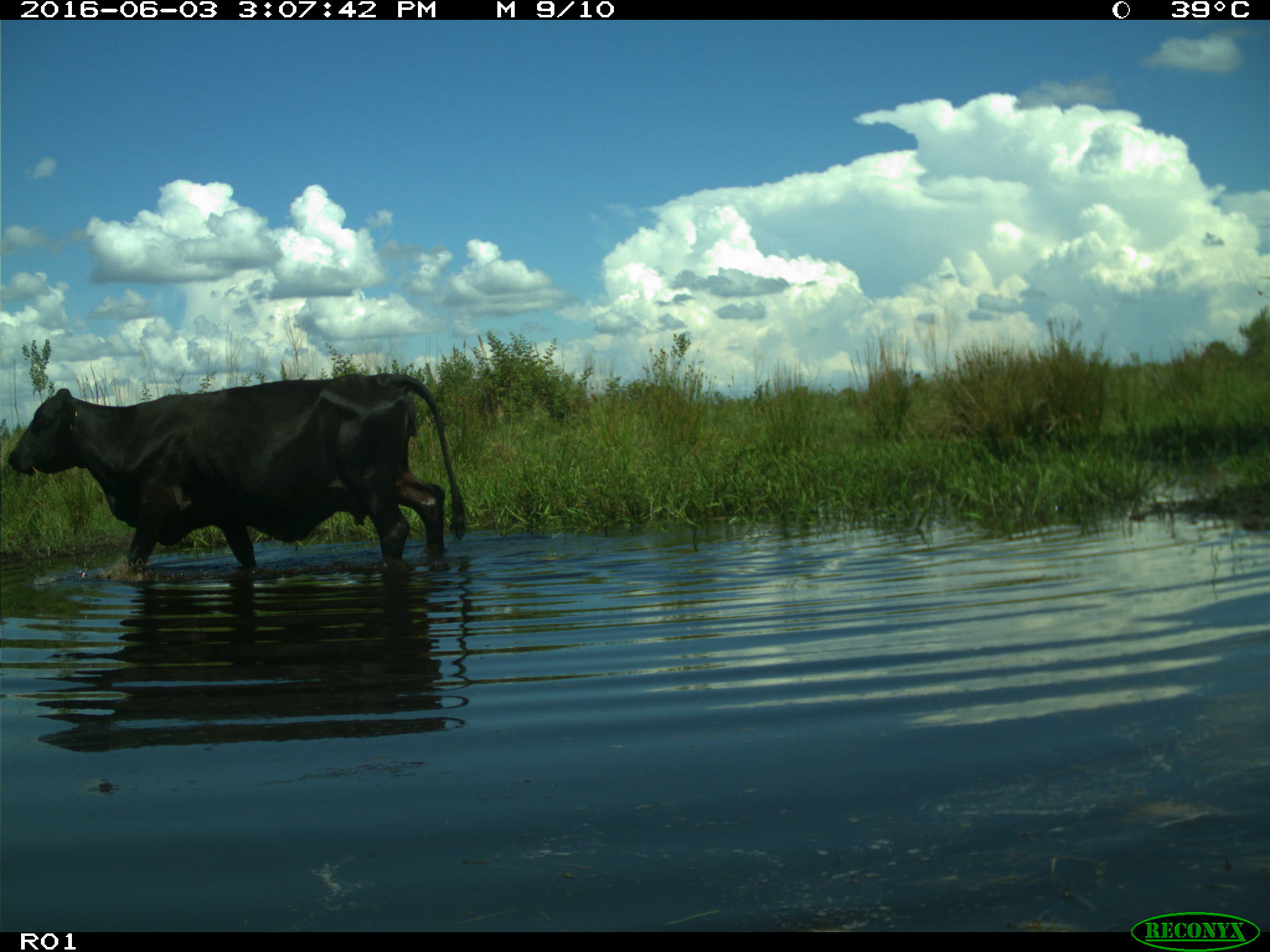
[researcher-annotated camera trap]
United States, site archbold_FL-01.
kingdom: Animalia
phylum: Chordata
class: Mammalia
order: Artiodactyla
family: Bovidae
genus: Bos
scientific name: Bos taurus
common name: domestic cow